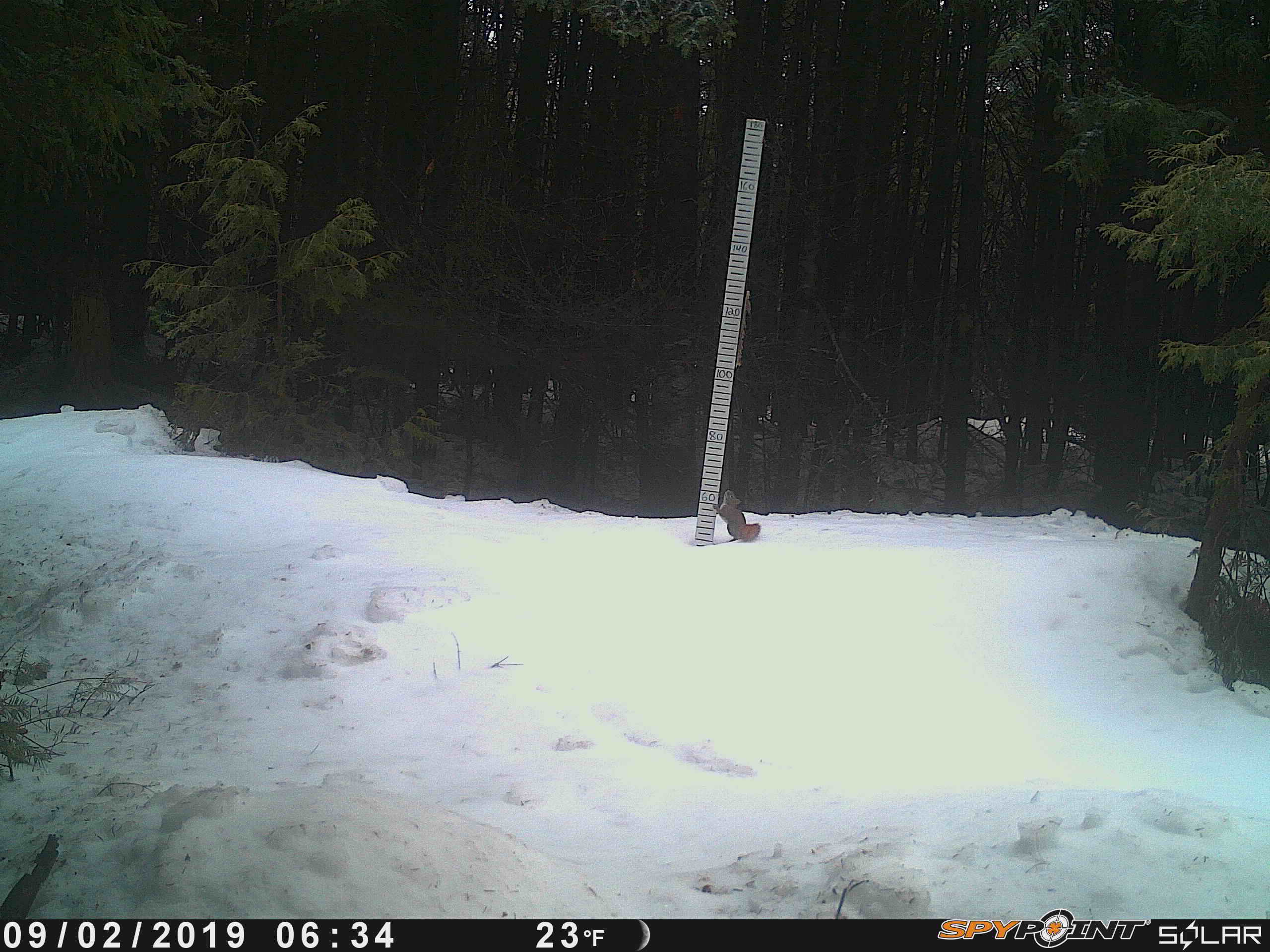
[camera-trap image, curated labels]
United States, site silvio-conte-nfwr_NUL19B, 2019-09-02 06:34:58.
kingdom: Animalia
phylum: Chordata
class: Mammalia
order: Rodentia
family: Sciuridae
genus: Tamiasciurus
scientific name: Tamiasciurus hudsonicus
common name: red squirrel